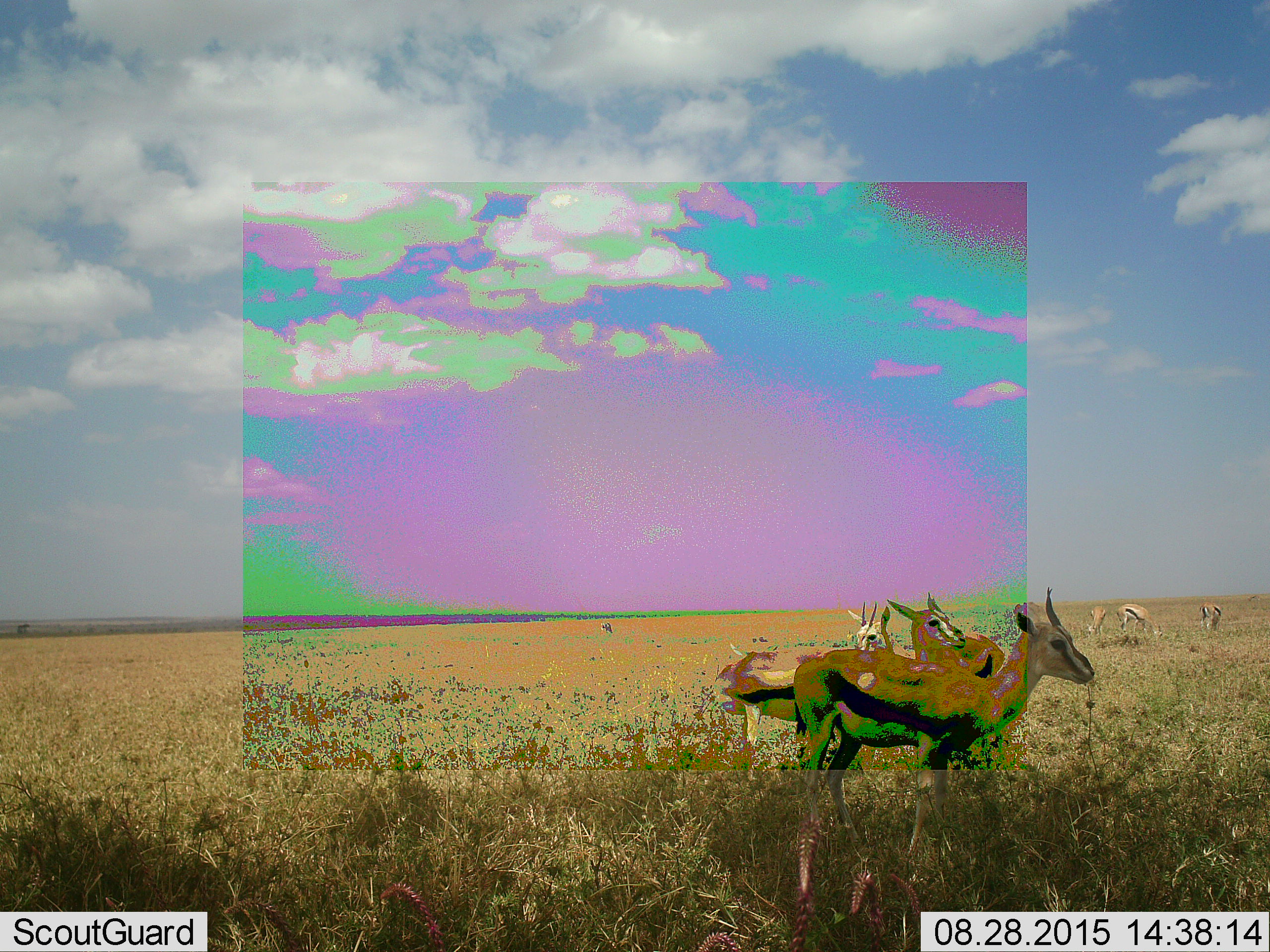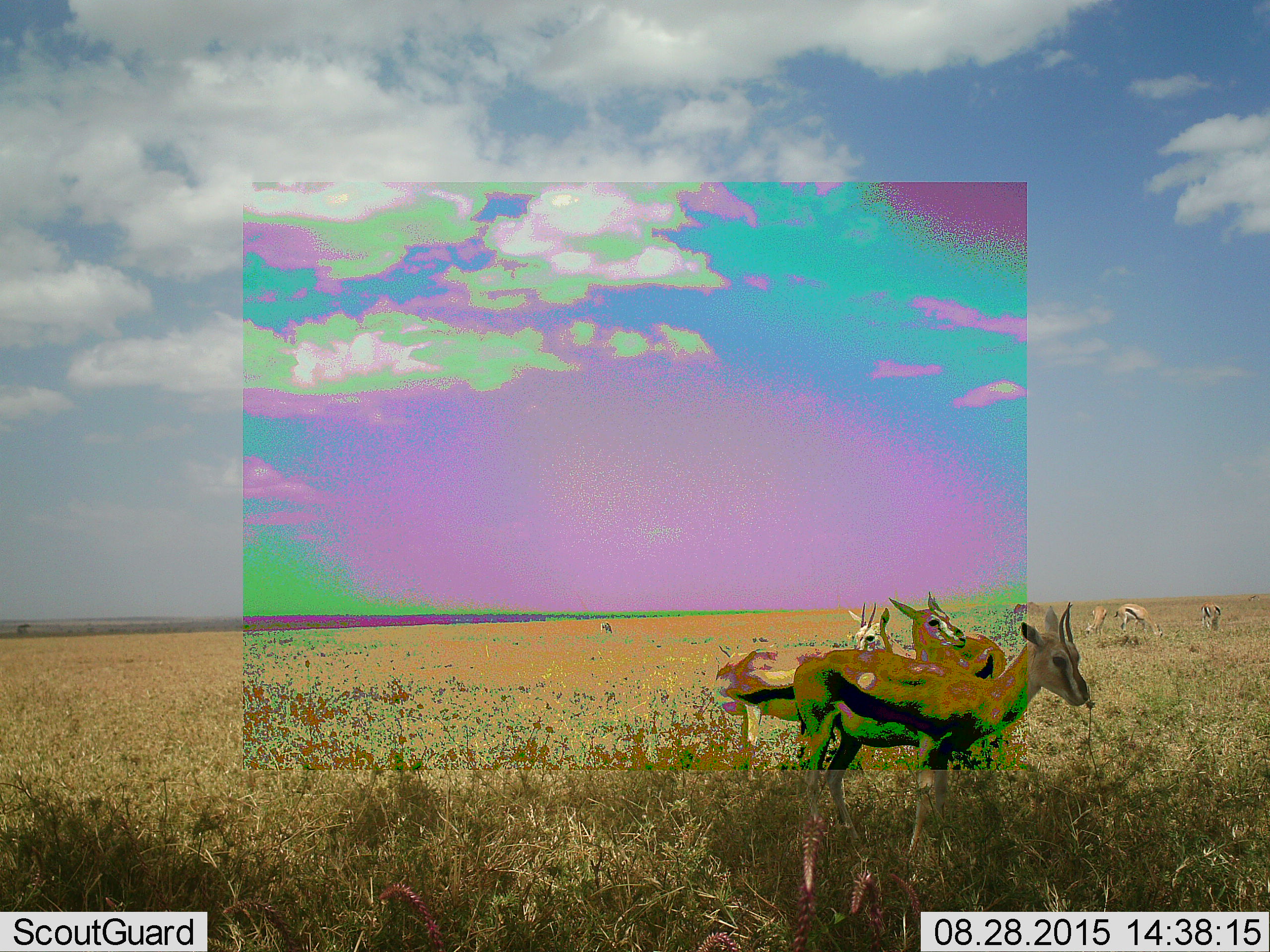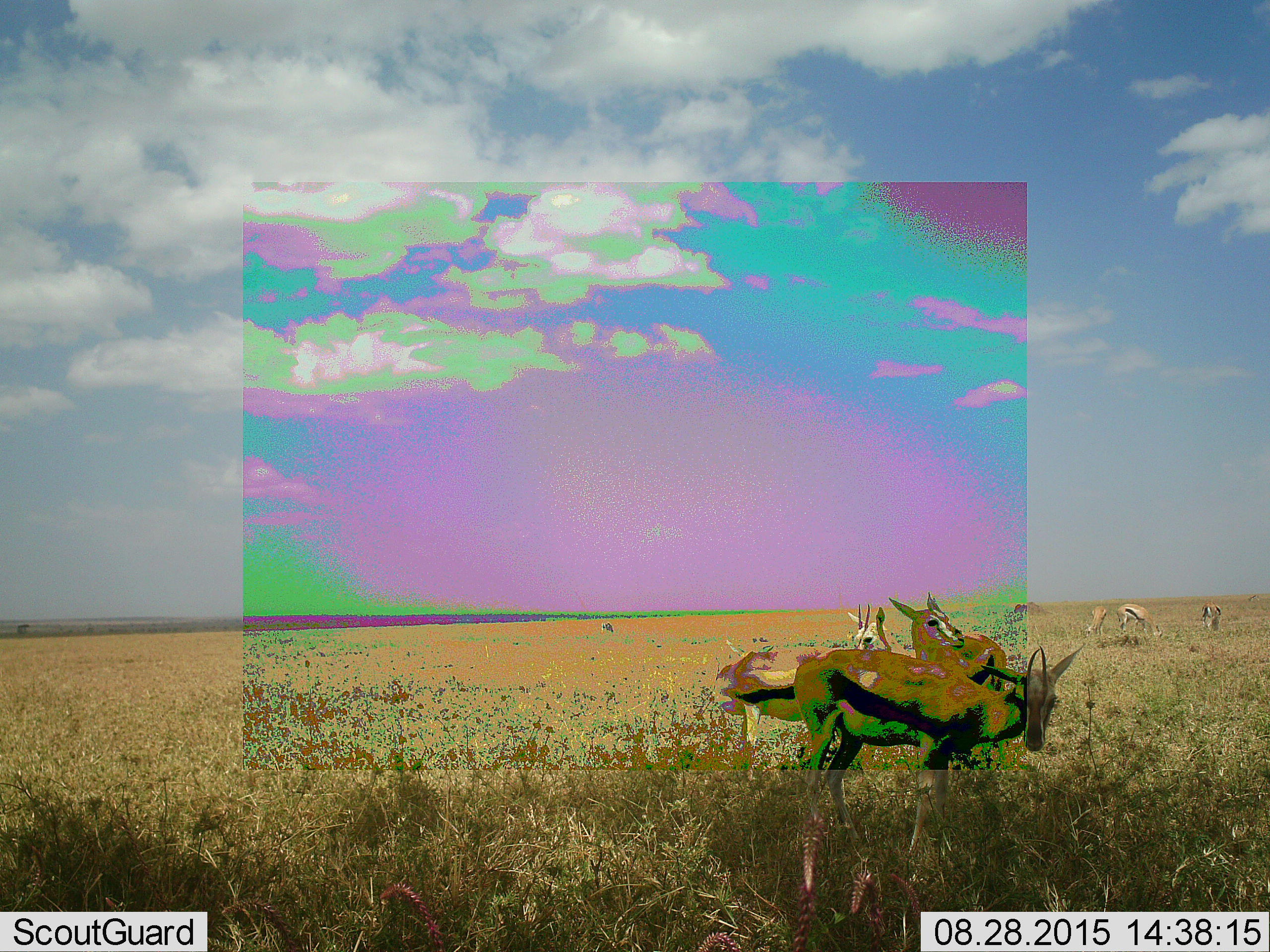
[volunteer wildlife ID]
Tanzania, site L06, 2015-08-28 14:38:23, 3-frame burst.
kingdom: Animalia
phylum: Chordata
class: Mammalia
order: Artiodactyla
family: Bovidae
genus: Eudorcas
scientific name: Eudorcas thomsonii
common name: thomson's gazelle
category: gazellethomsons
Gazellethomsons (thomson's gazelle) (Eudorcas thomsonii), count 7. Behavior (volunteer vote fractions): standing 100%, resting 0%, moving 0%, interacting 22%. Young present (vote fraction): 0%. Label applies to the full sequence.